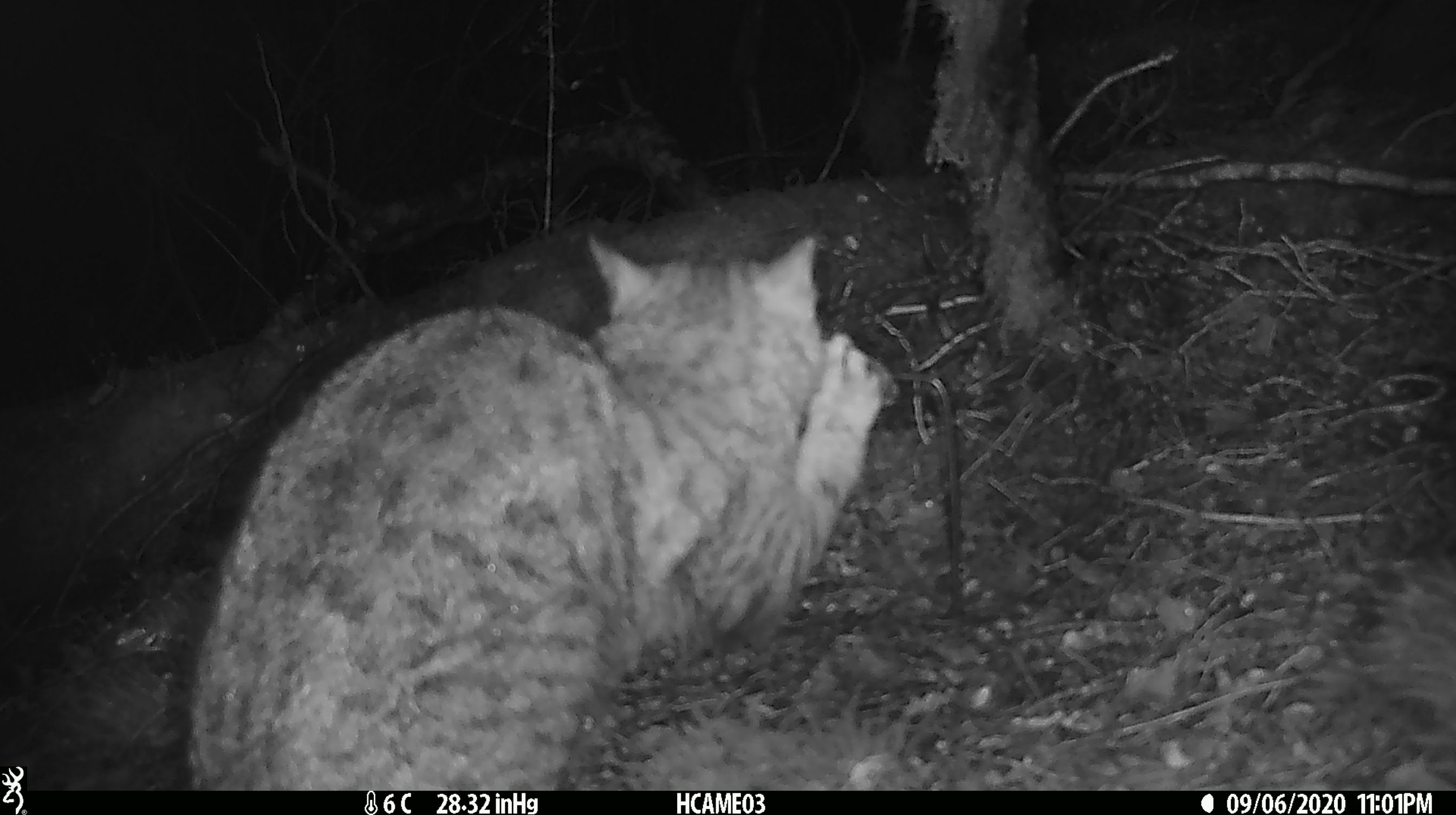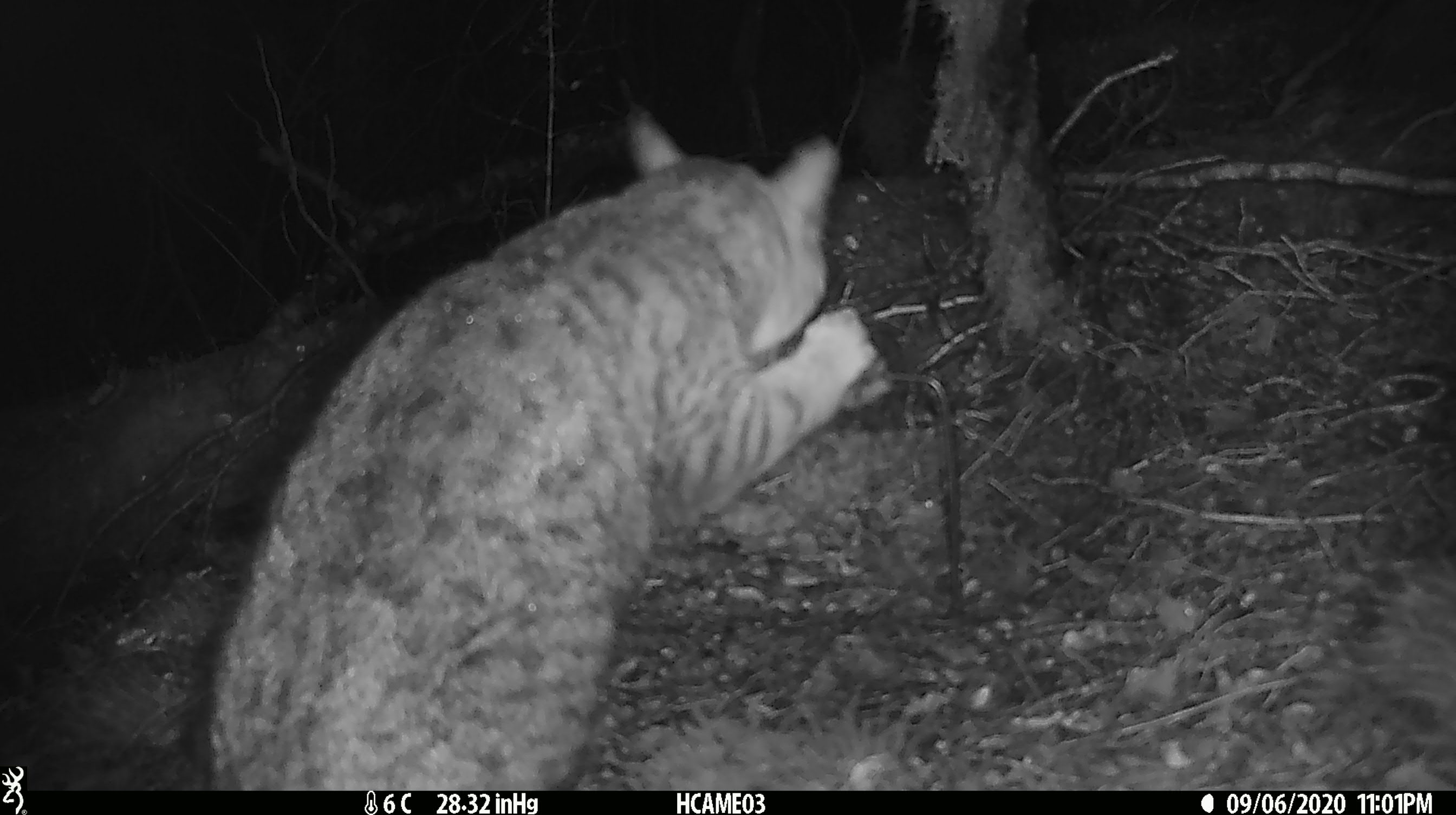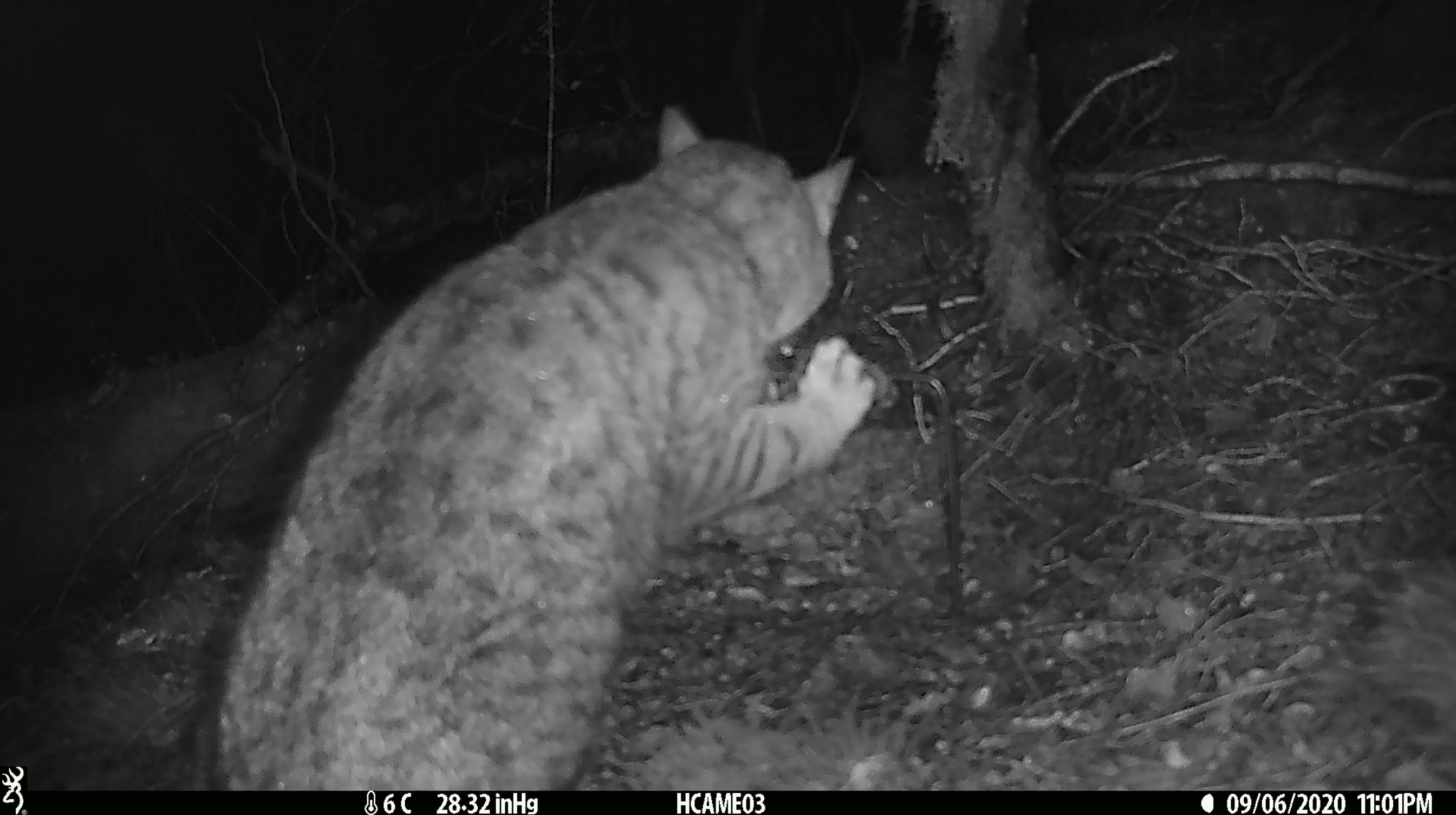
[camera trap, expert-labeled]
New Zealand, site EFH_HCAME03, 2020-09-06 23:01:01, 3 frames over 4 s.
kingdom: Animalia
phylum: Chordata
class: Mammalia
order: Carnivora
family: Felidae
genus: Felis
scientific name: Felis catus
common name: domestic cat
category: cat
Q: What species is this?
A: Cat (domestic cat) (Felis catus).